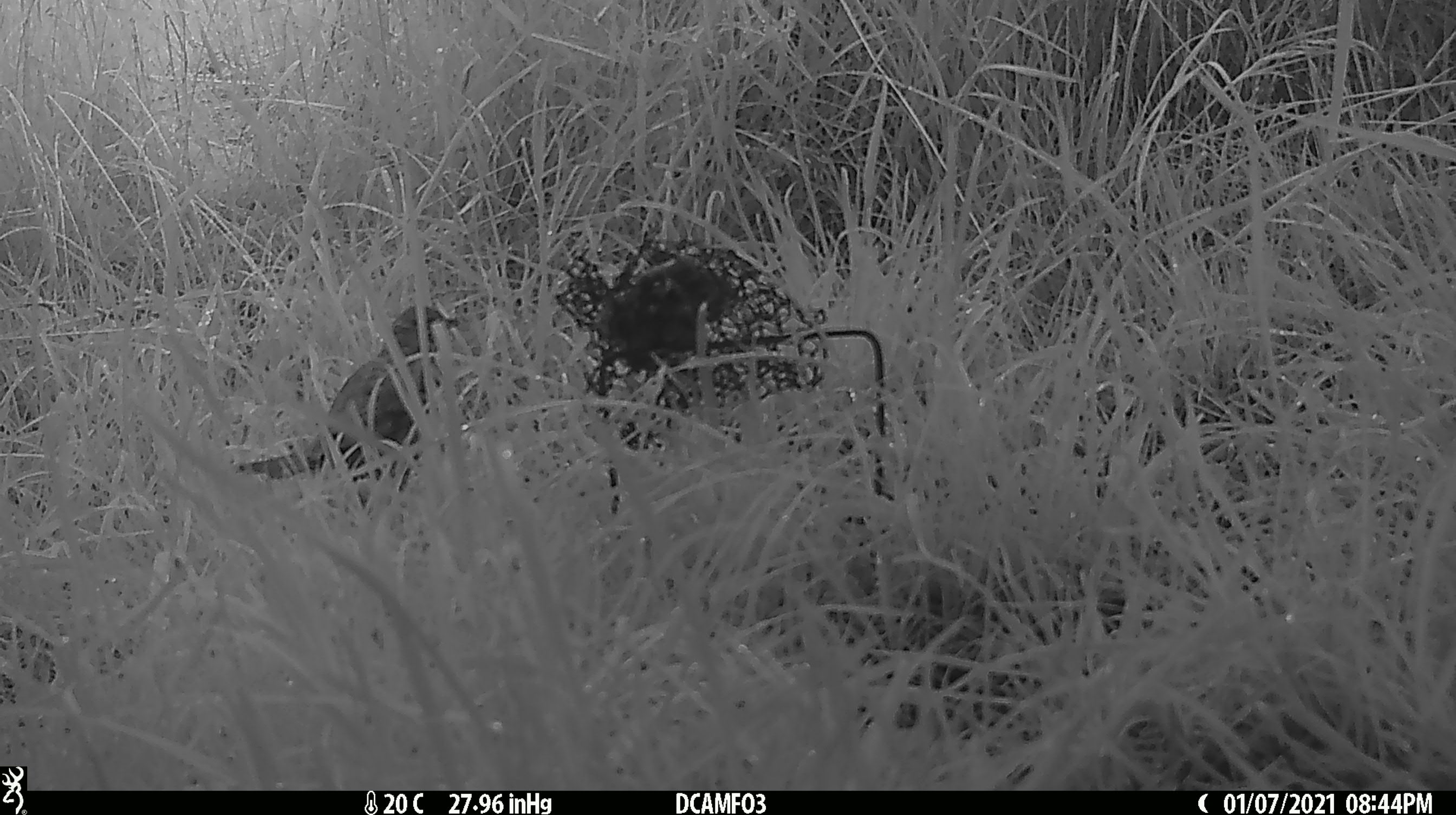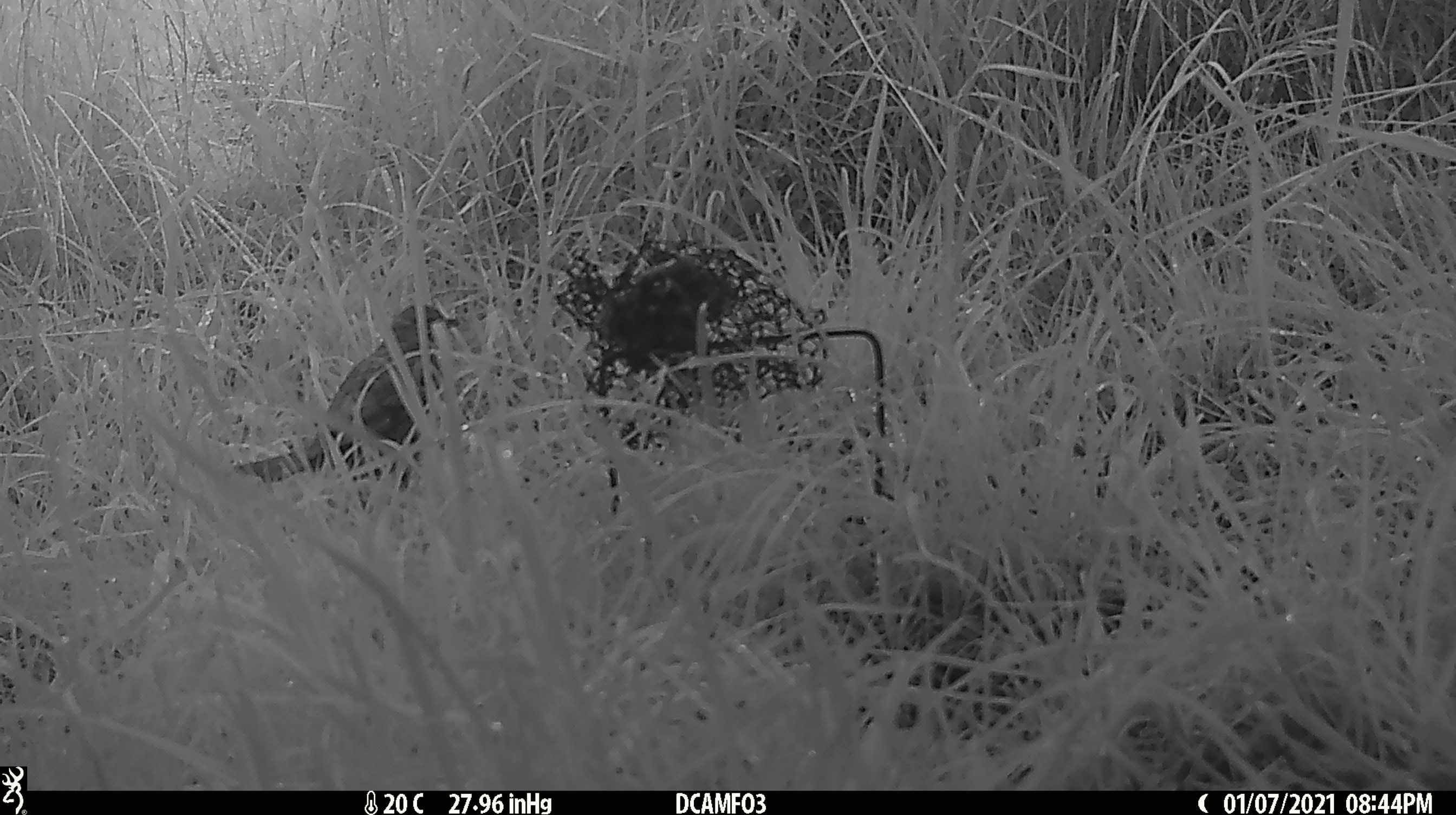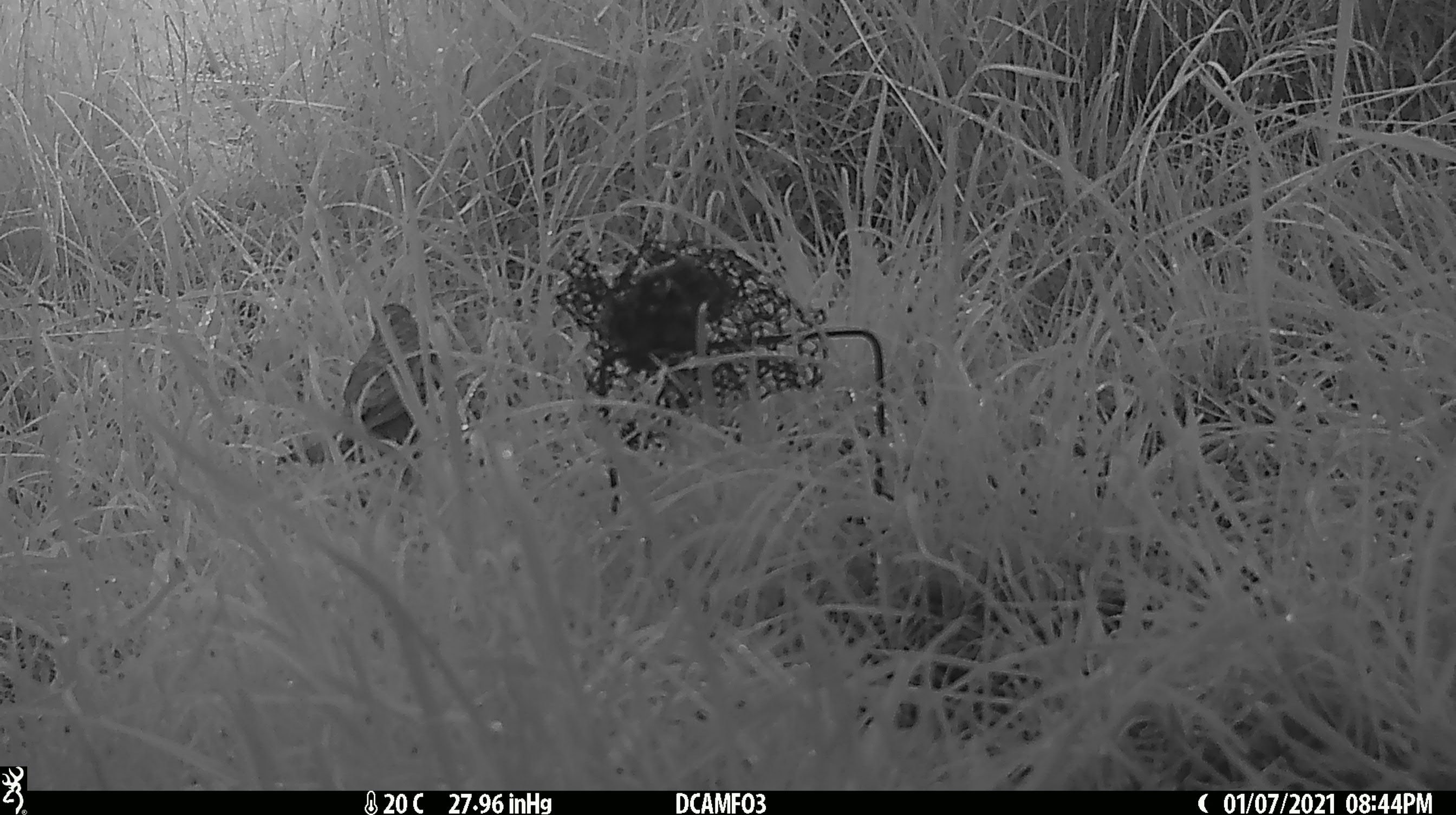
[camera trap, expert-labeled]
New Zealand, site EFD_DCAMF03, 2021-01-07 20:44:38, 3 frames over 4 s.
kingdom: Animalia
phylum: Chordata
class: Aves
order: Passeriformes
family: Turdidae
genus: Turdus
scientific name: Turdus philomelos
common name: song thrush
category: thrush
Thrush (song thrush) (Turdus philomelos).